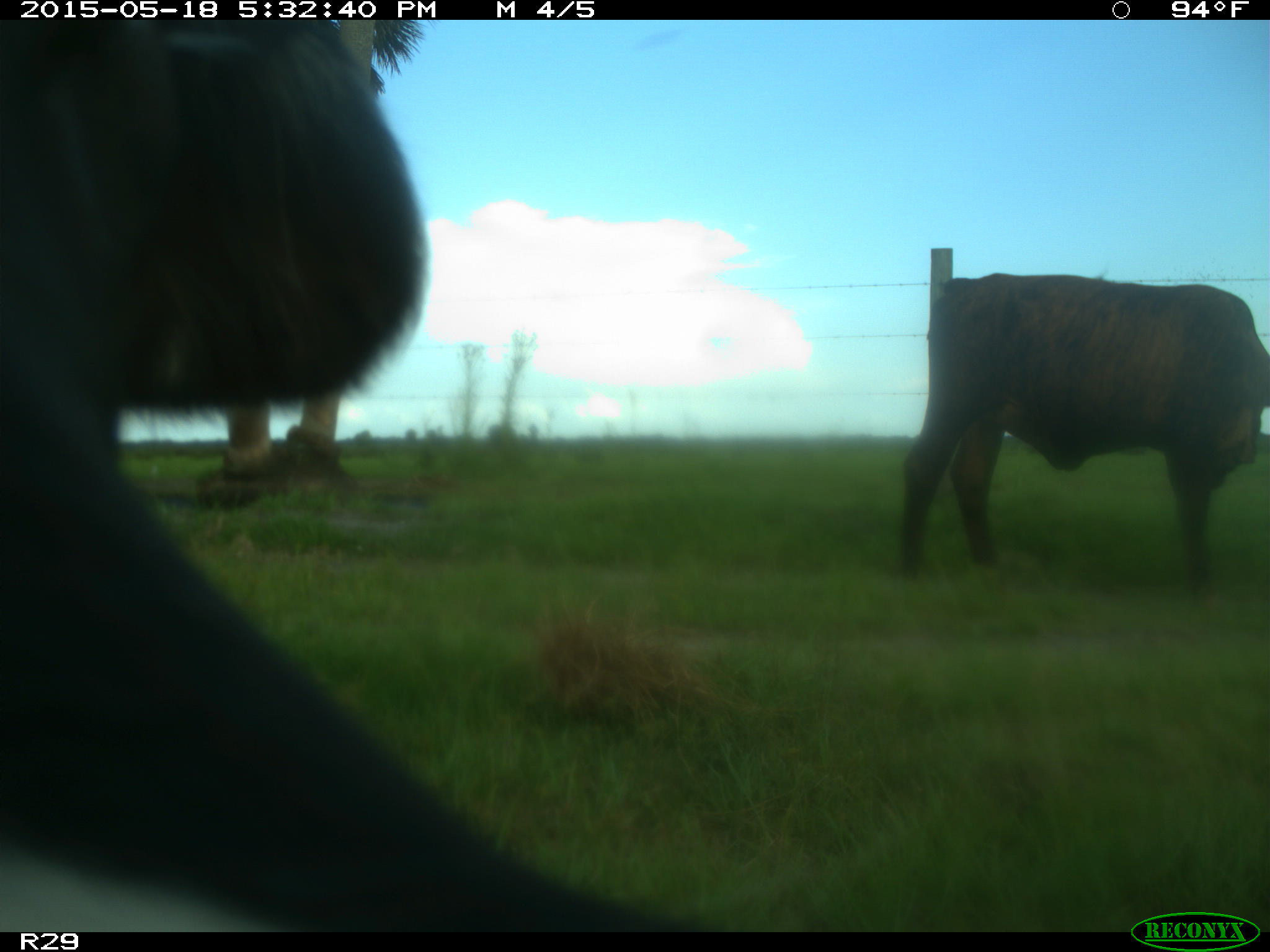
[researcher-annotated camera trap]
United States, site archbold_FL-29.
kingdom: Animalia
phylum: Chordata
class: Mammalia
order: Artiodactyla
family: Bovidae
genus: Bos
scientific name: Bos taurus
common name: domestic cow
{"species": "Bos taurus (domestic cow)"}